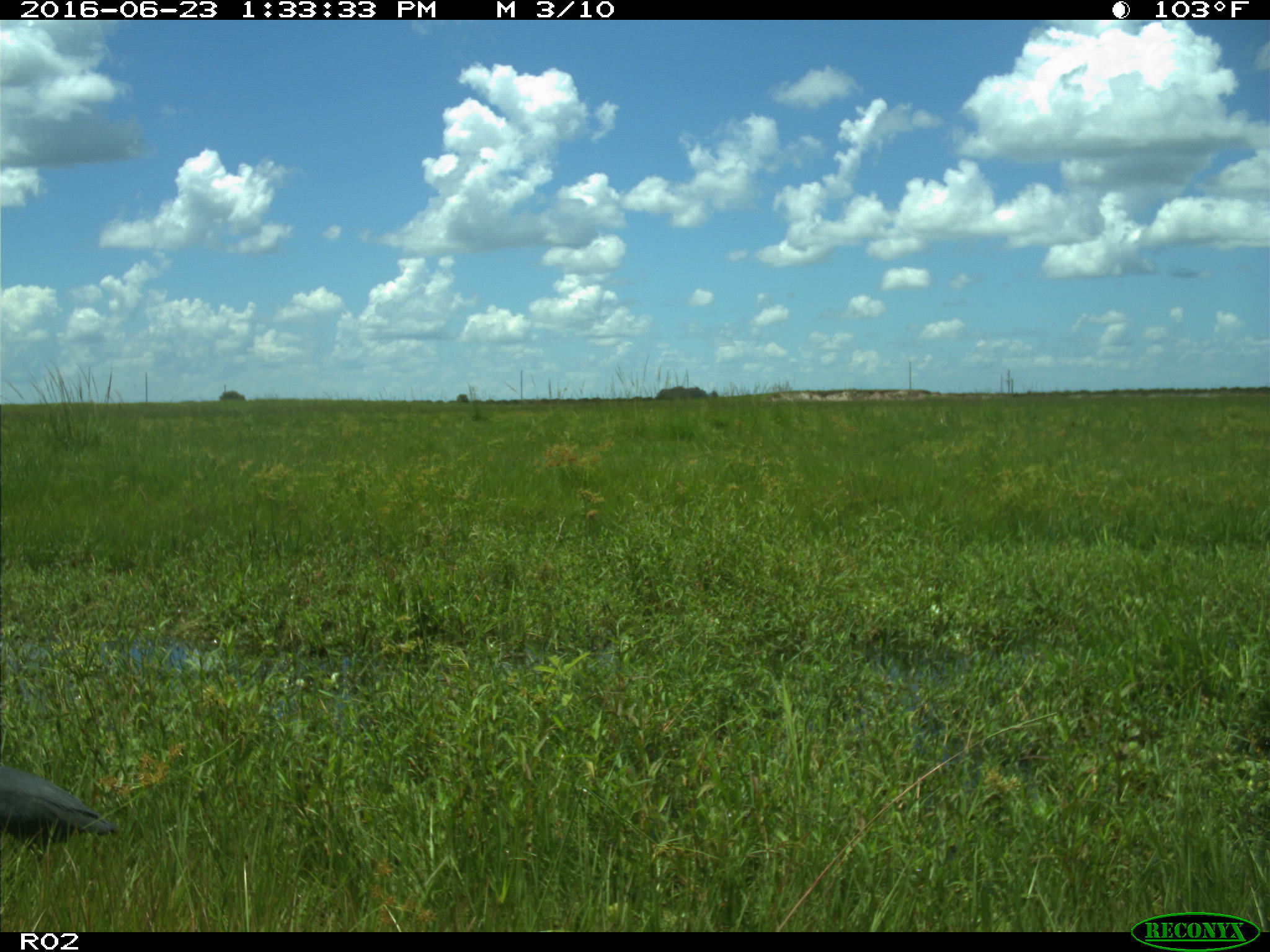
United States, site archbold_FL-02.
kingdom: Animalia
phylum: Chordata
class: Aves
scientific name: Aves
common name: birds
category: unidentified bird